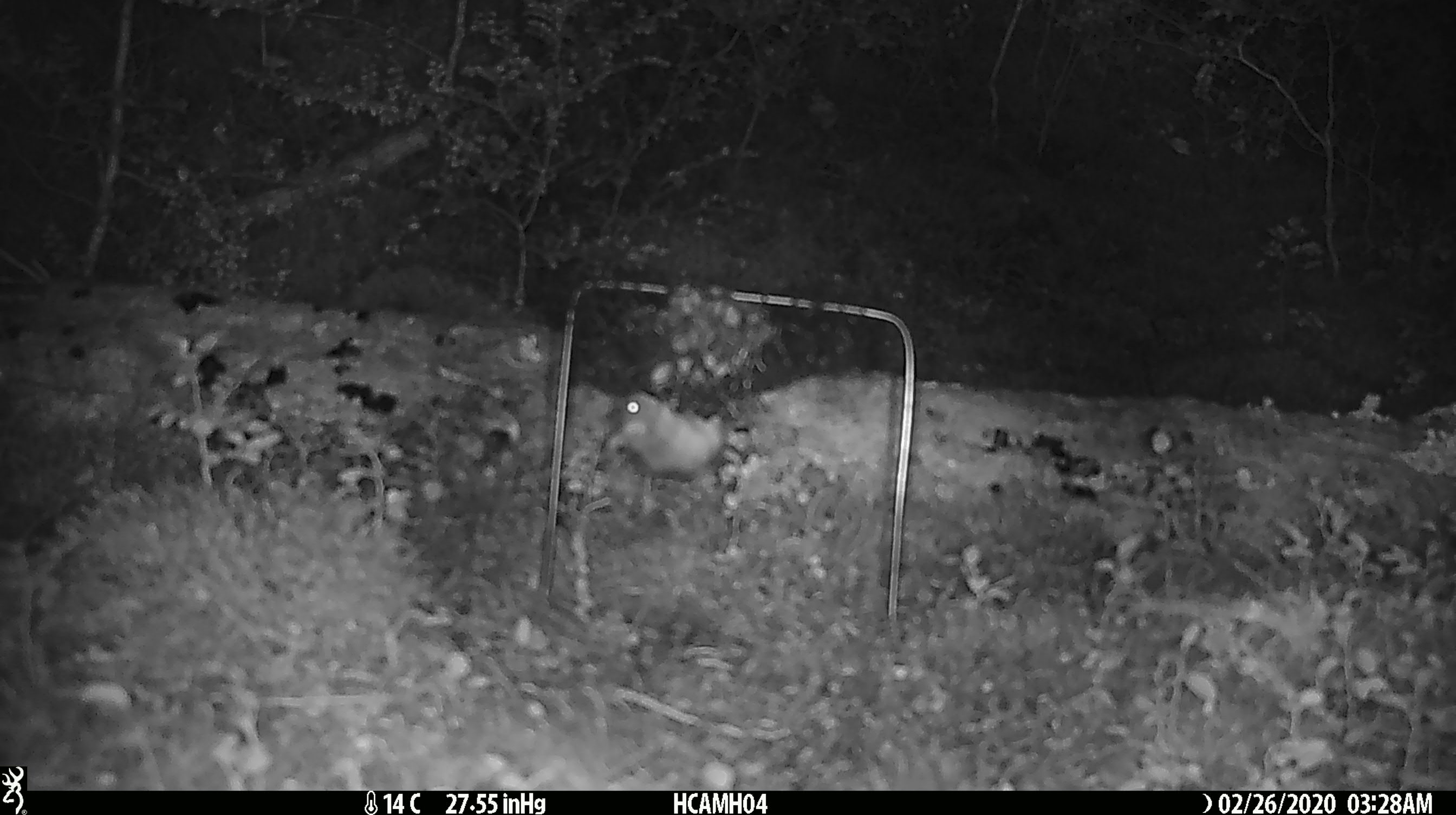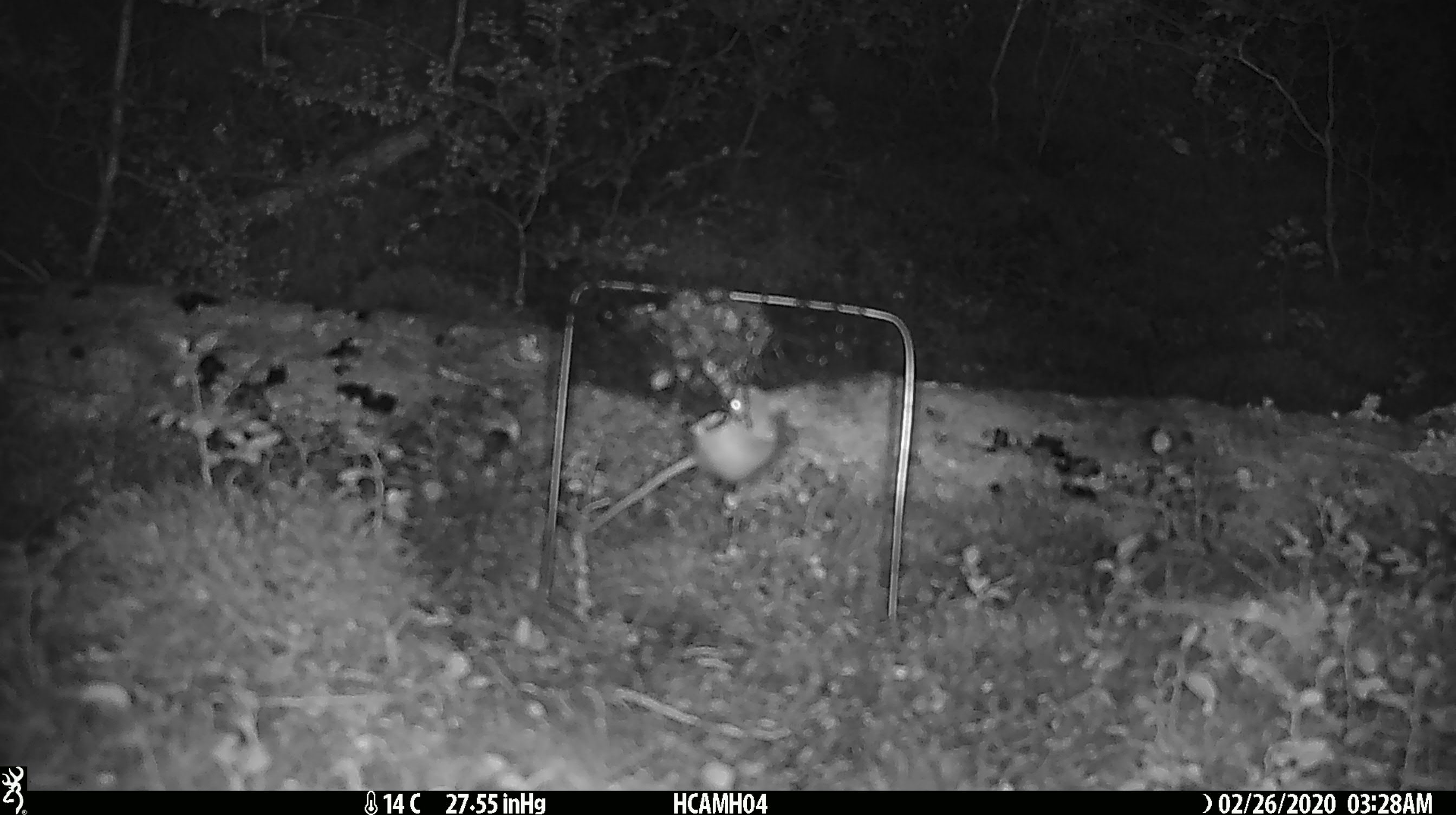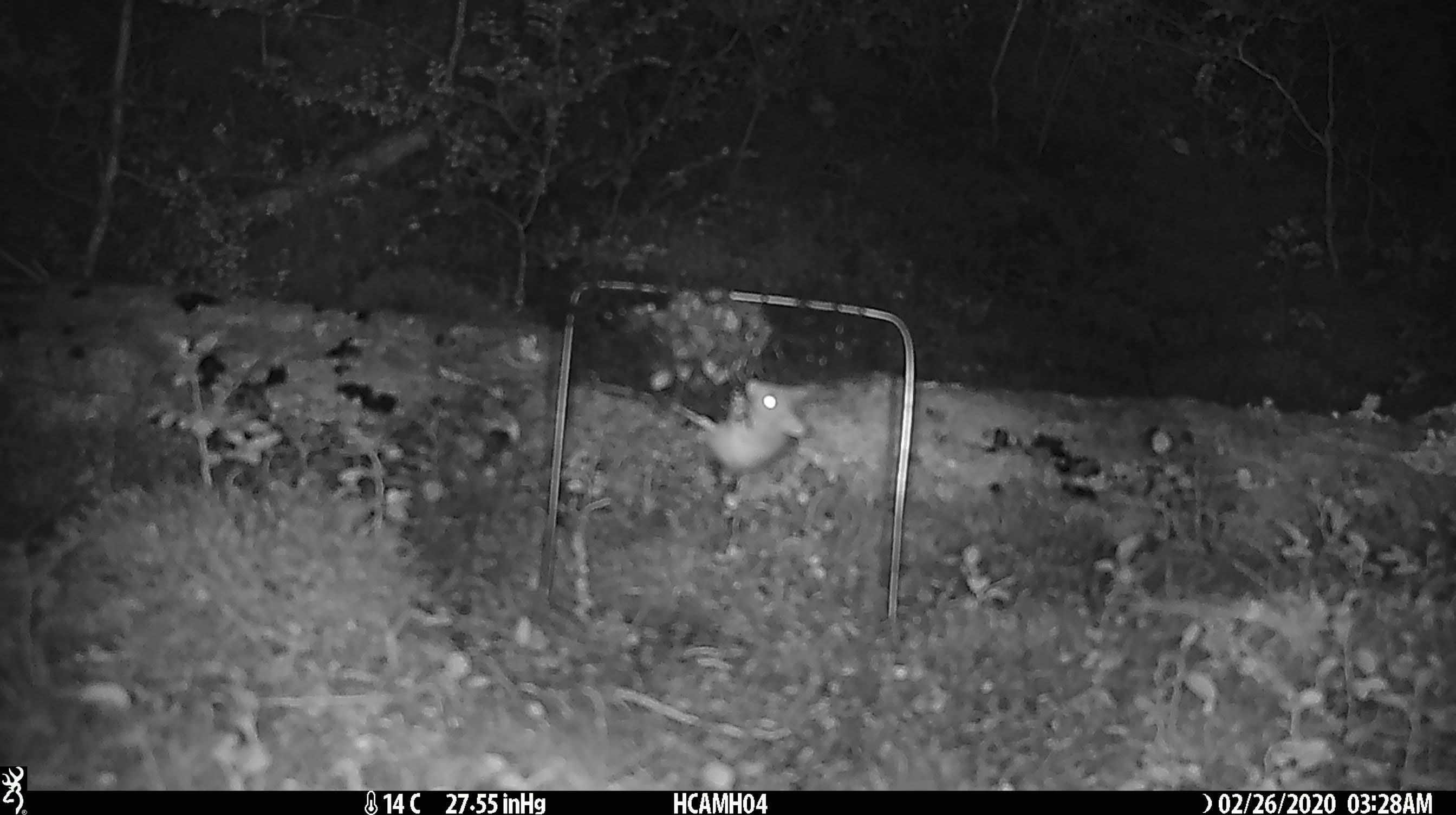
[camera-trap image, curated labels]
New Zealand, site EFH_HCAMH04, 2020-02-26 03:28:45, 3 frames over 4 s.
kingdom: Animalia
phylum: Chordata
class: Mammalia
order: Rodentia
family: Muridae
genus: Mus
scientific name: Mus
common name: mouse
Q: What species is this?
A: Mouse (Mus).